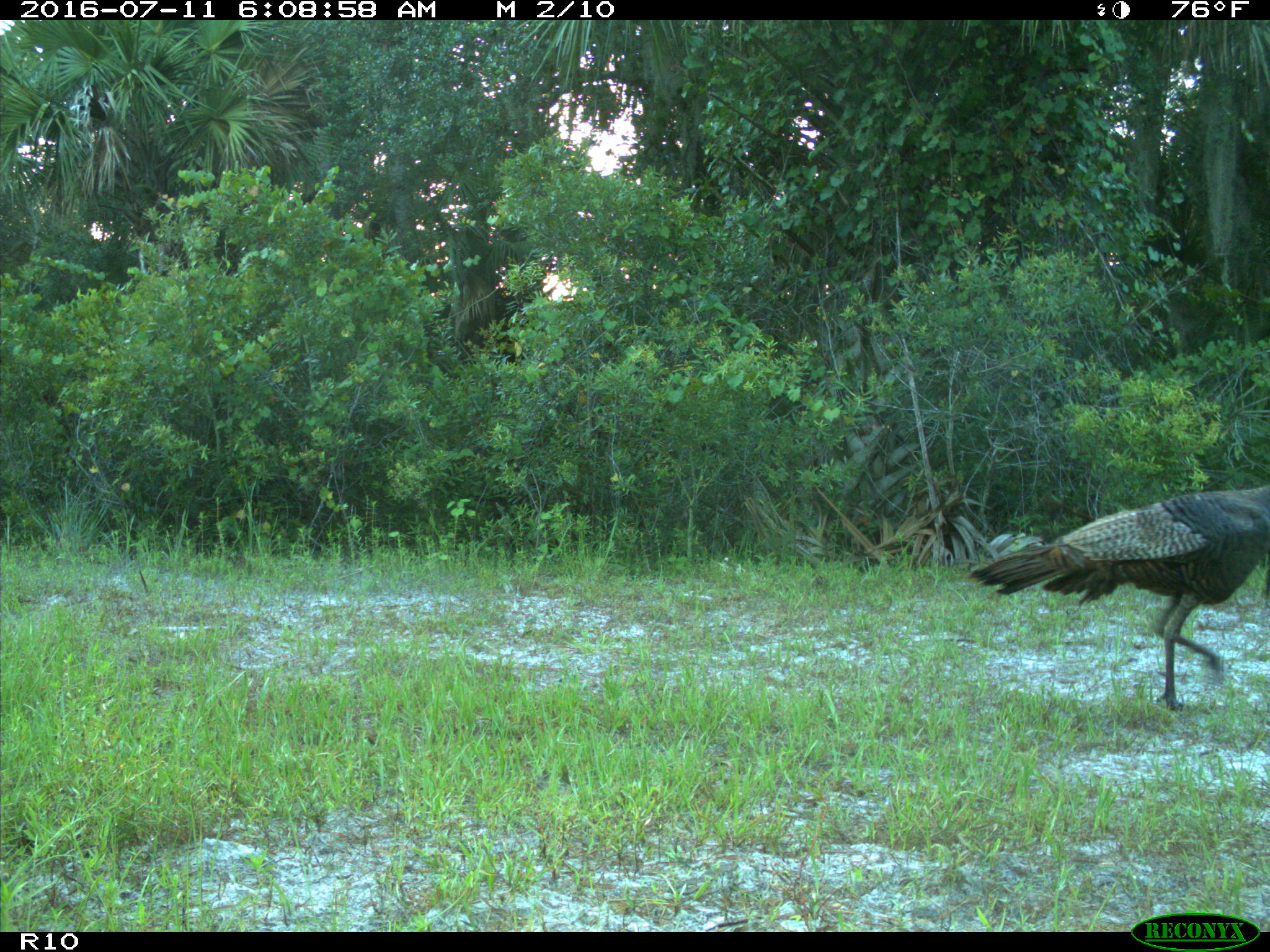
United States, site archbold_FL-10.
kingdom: Animalia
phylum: Chordata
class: Aves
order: Galliformes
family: Phasianidae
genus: Meleagris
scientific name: Meleagris gallopavo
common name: wild turkey